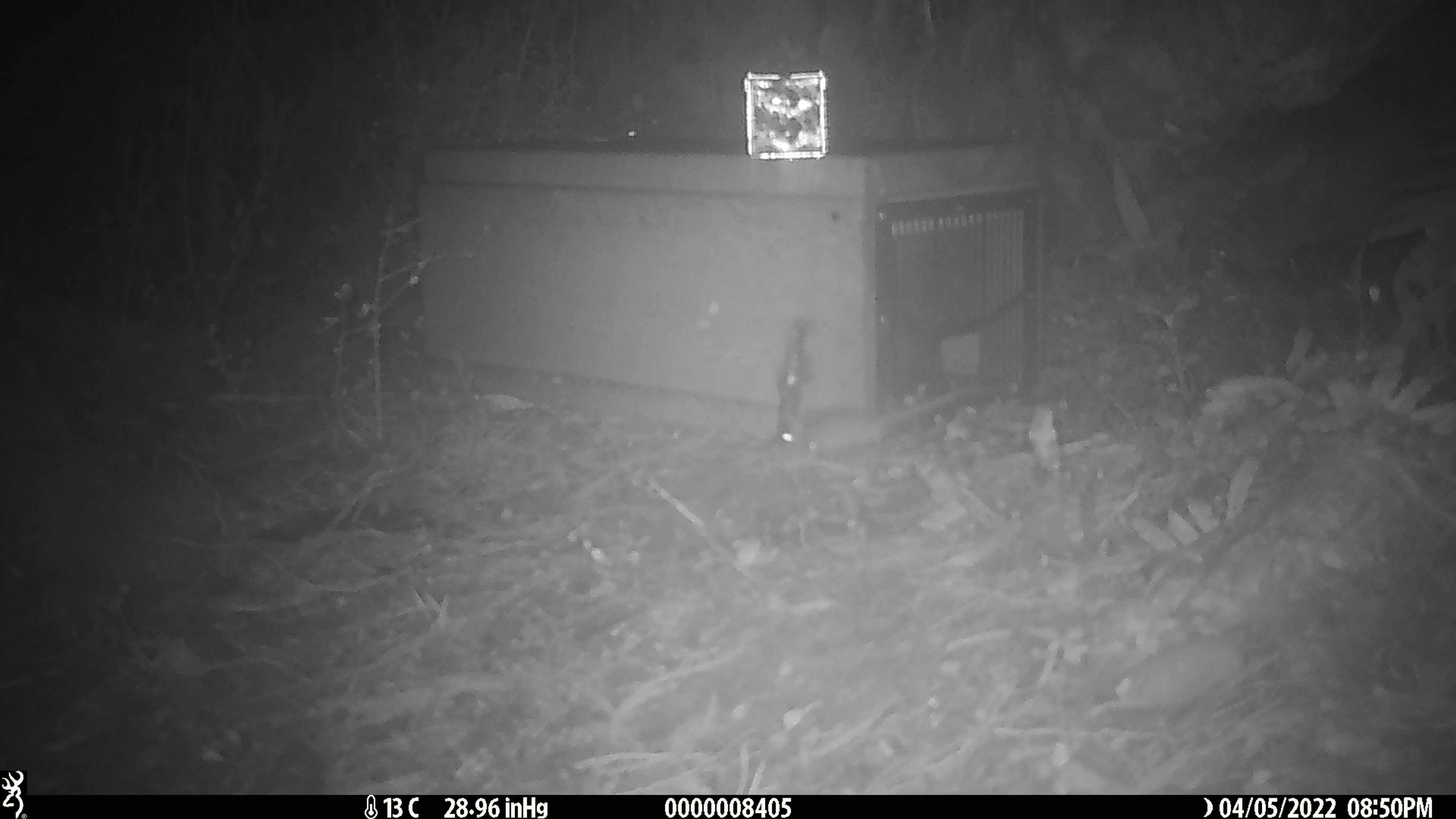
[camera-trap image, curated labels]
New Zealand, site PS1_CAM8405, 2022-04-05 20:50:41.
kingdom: Animalia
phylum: Chordata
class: Mammalia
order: Rodentia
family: Muridae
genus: Mus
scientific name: Mus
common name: mouse